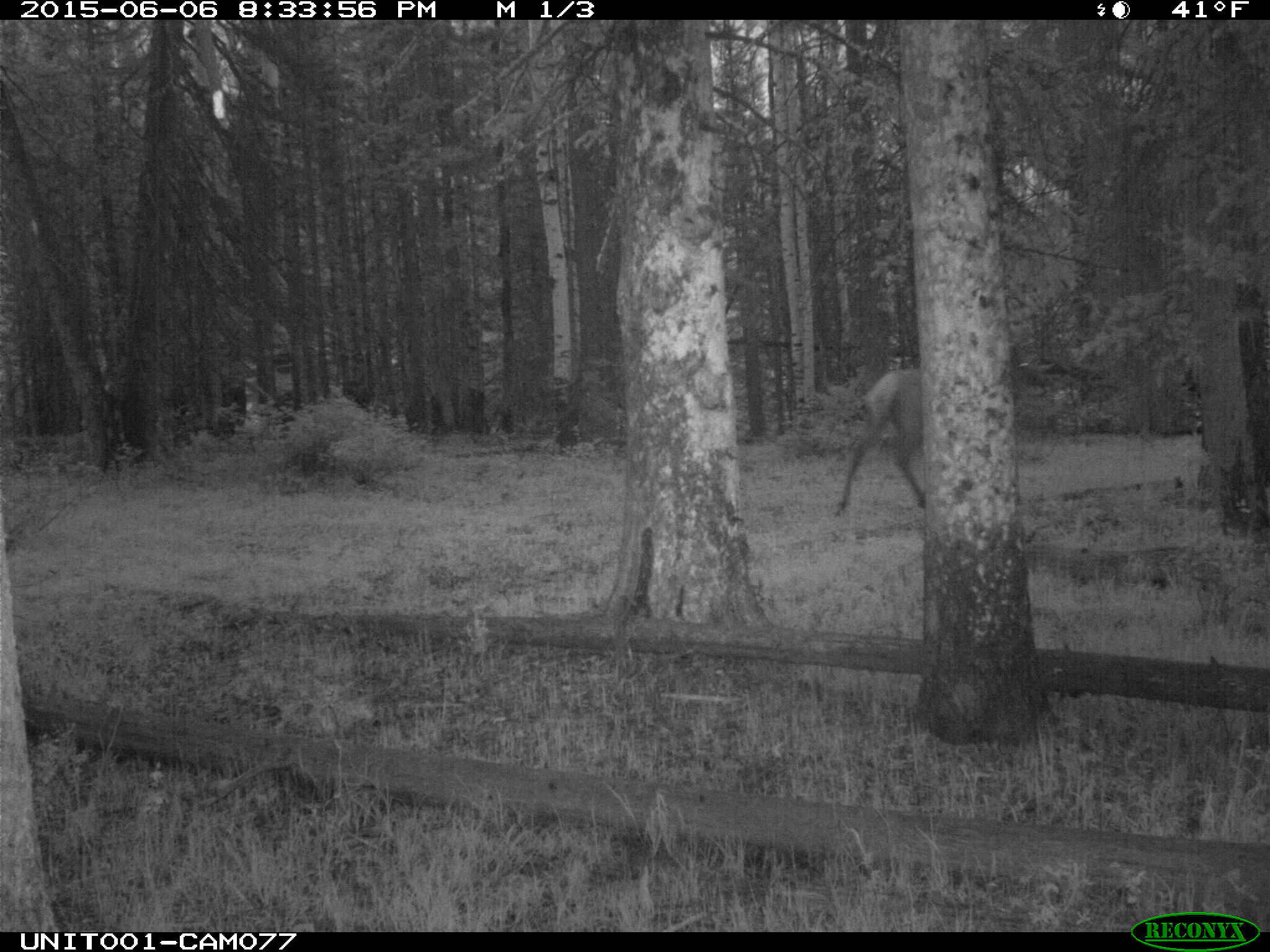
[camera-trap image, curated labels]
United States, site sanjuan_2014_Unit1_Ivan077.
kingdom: Animalia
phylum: Chordata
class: Mammalia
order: Artiodactyla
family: Cervidae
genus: Cervus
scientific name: Cervus elaphus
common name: red deer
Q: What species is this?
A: Cervus elaphus (red deer).